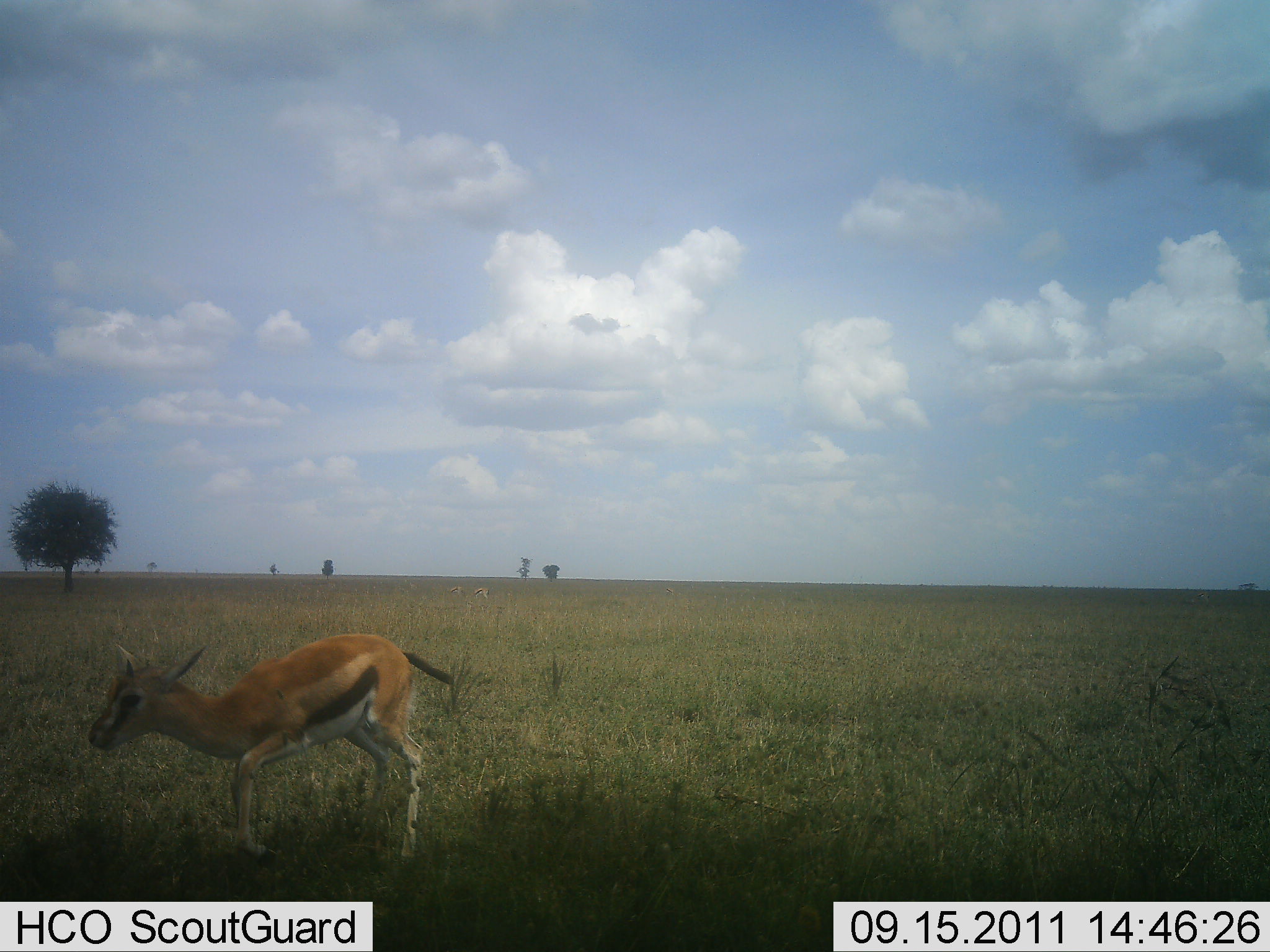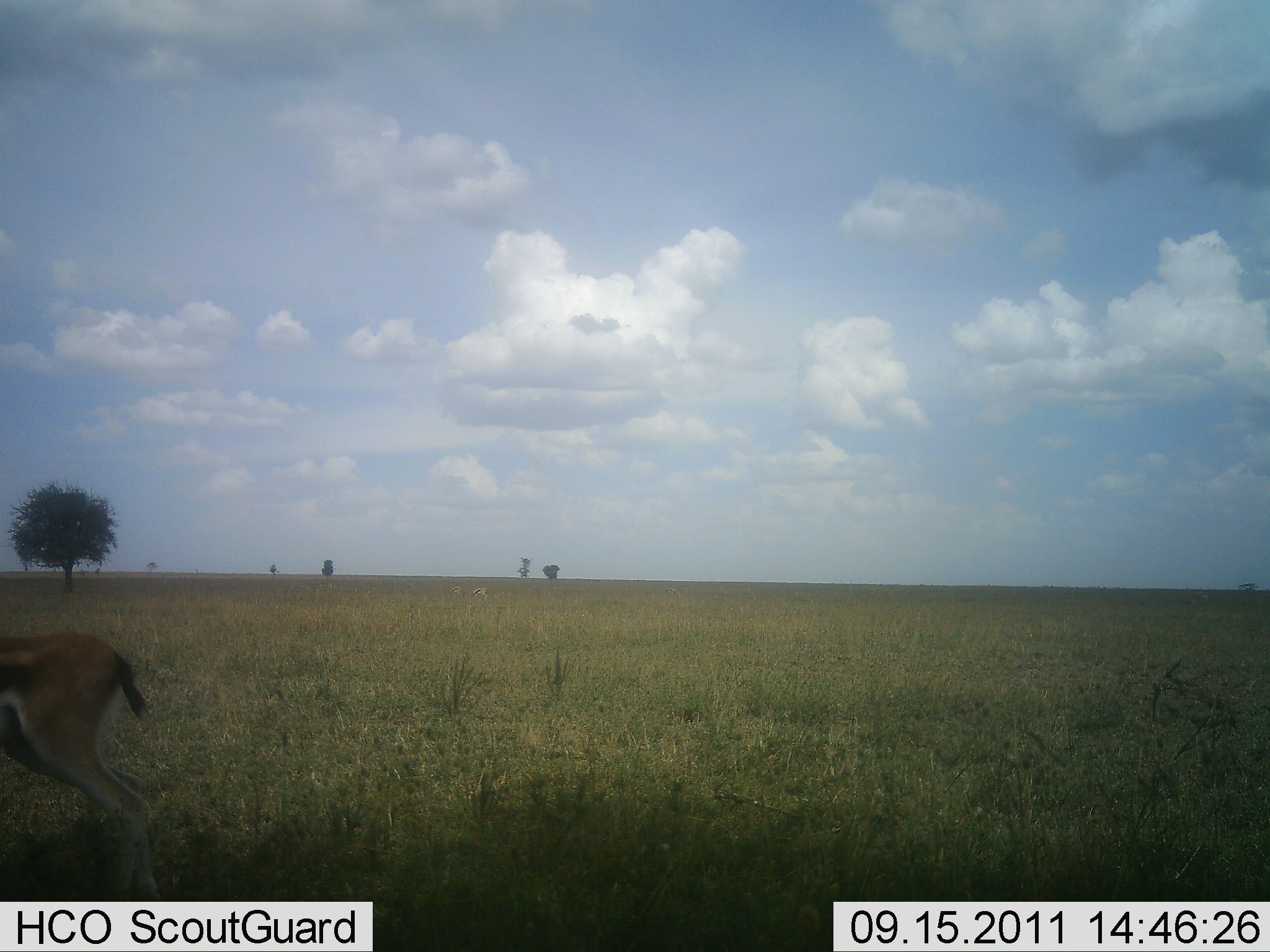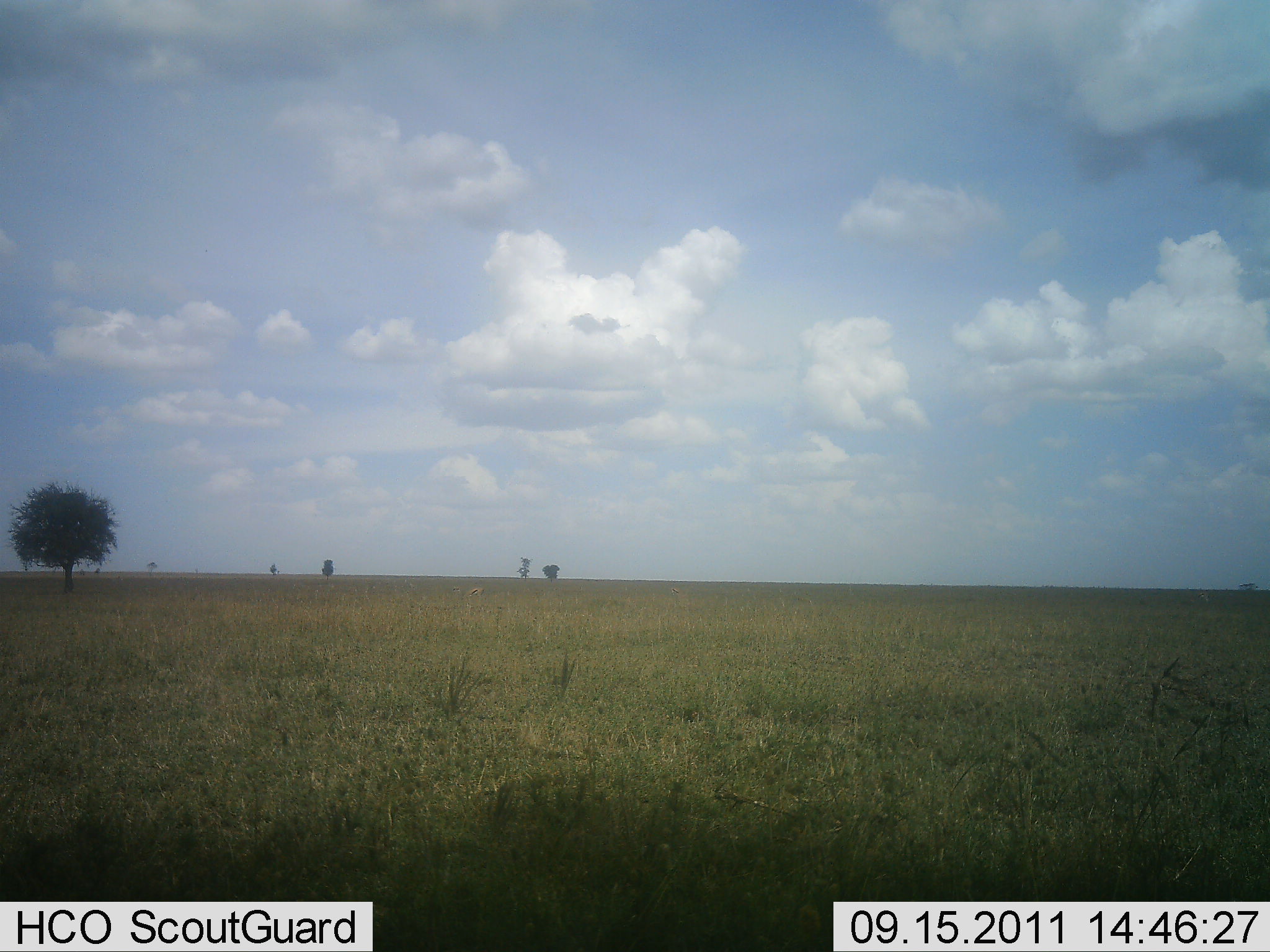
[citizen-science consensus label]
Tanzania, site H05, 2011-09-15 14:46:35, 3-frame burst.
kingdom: Animalia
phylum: Chordata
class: Mammalia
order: Artiodactyla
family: Bovidae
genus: Eudorcas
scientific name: Eudorcas thomsonii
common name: thomson's gazelle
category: gazellethomsons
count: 1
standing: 11%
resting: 0%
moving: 89%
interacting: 0%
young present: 17%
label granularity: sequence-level